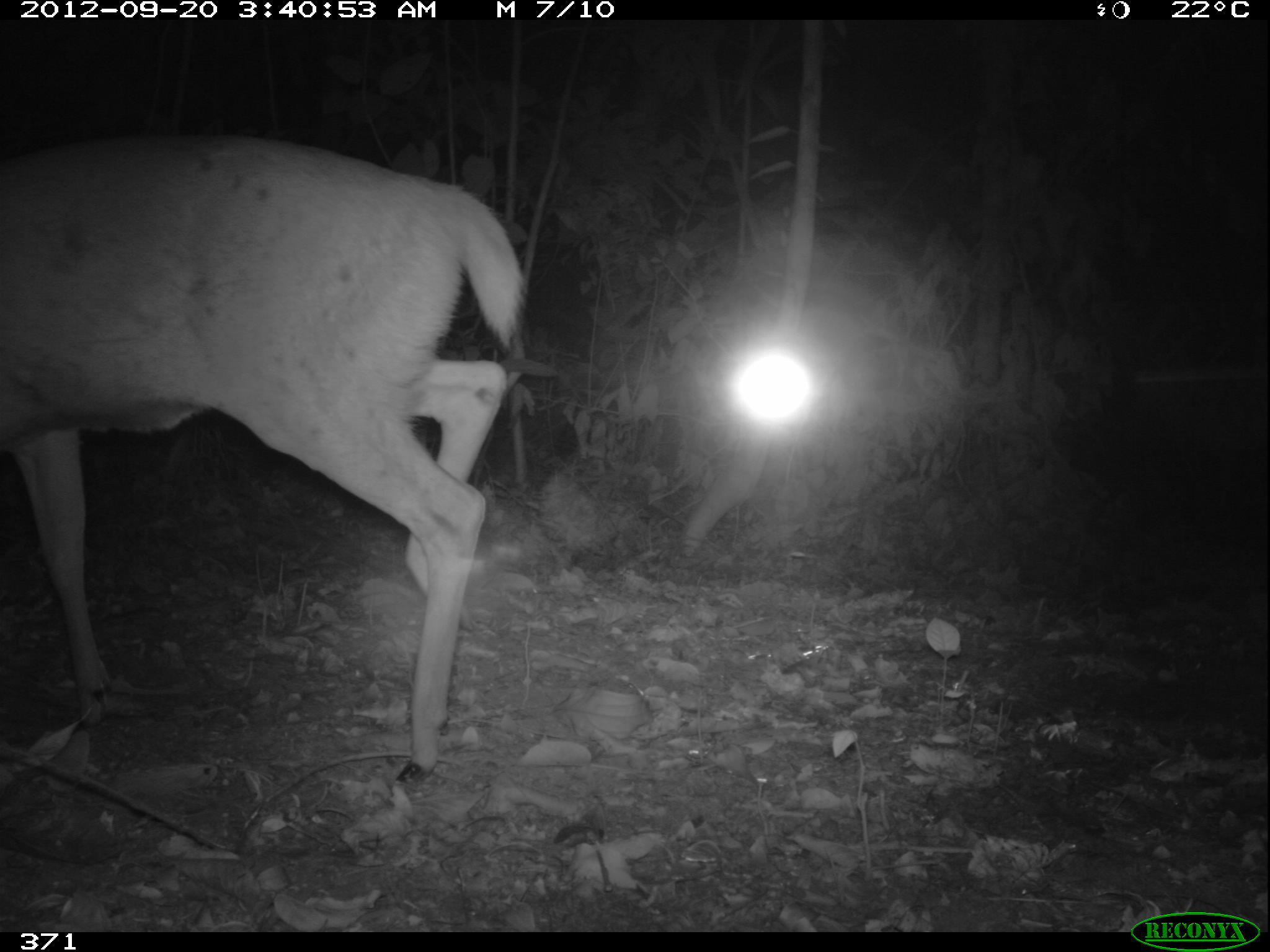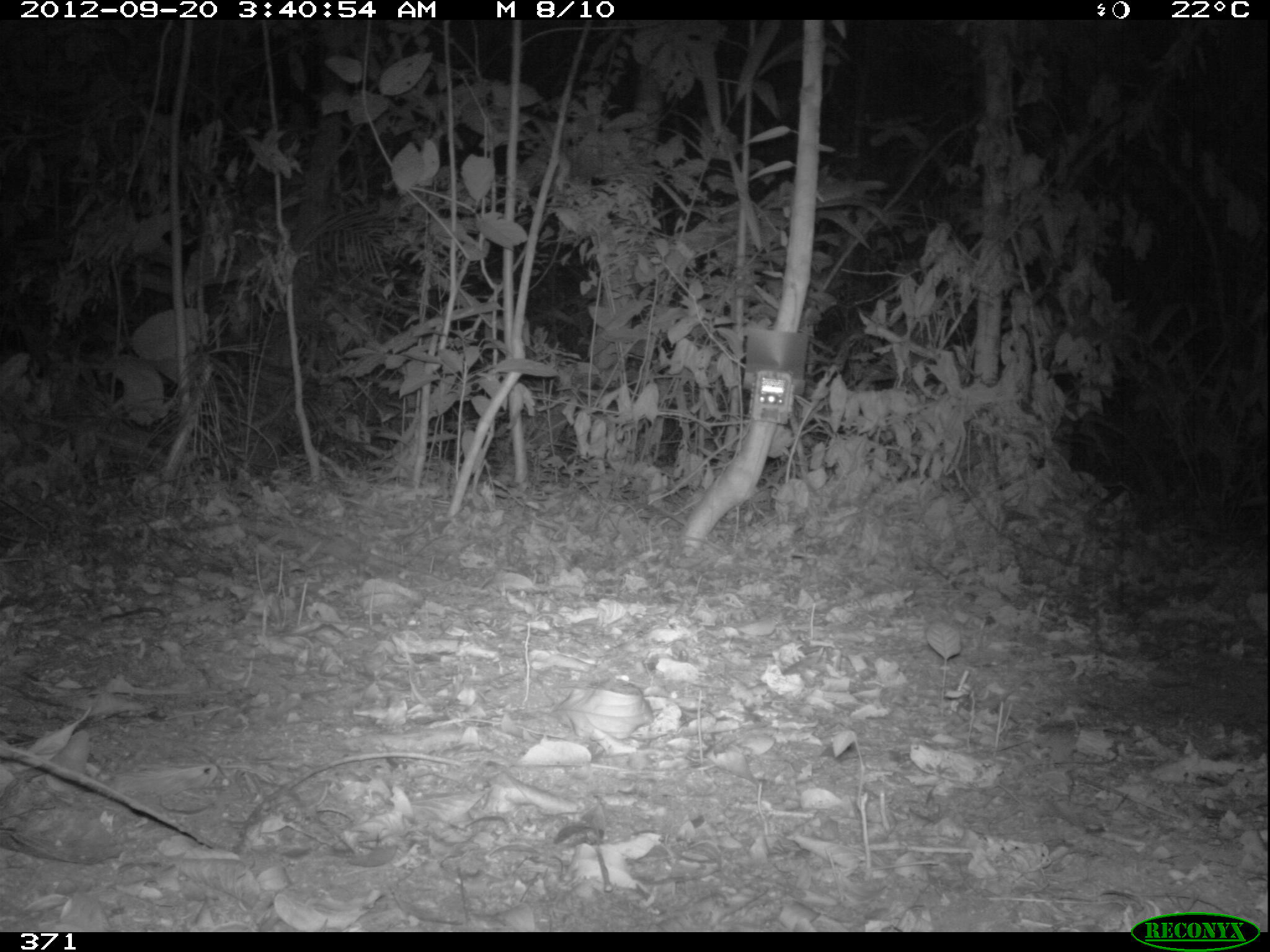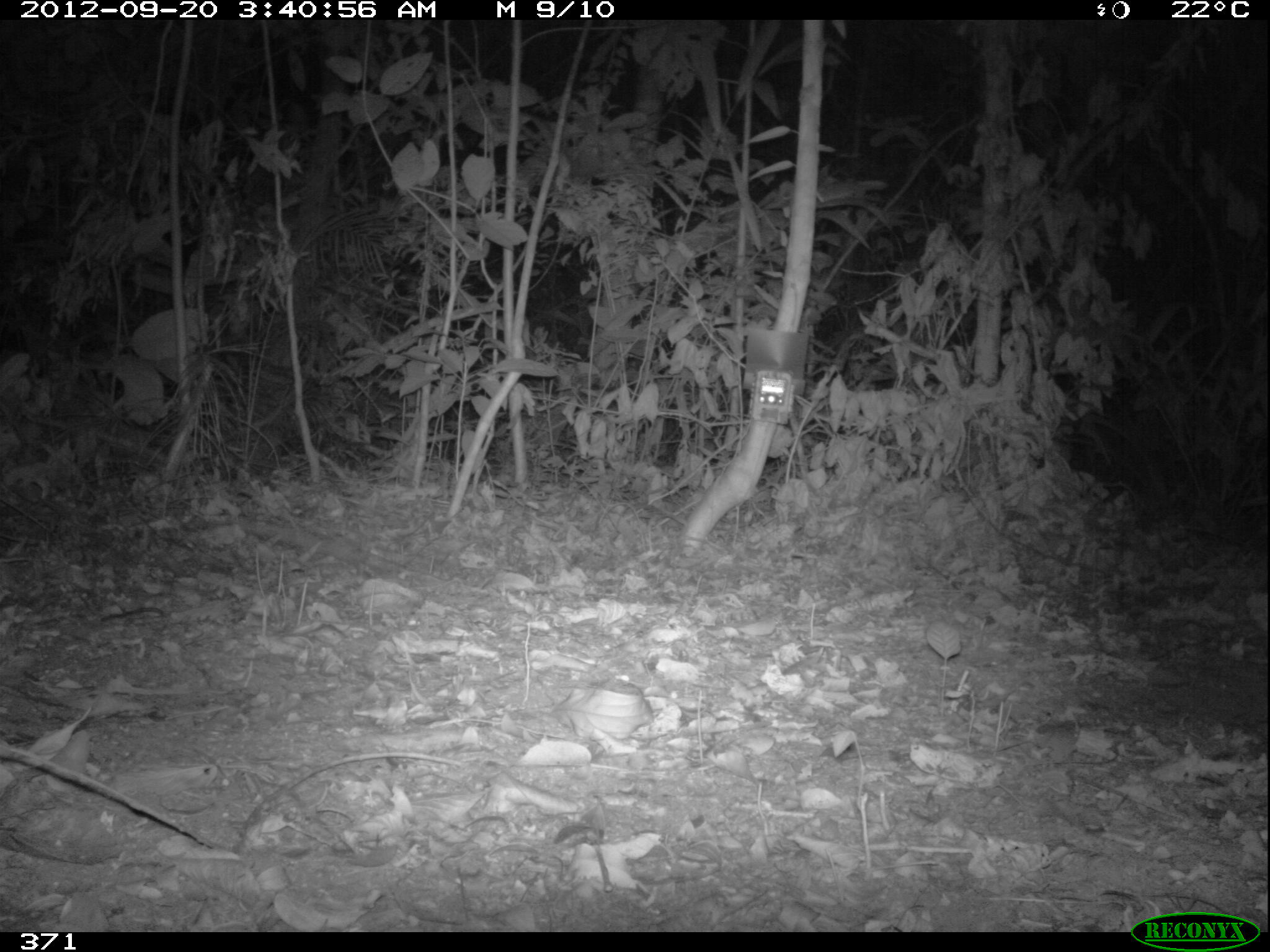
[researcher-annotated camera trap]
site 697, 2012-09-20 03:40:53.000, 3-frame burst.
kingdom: Animalia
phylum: Chordata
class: Mammalia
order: Artiodactyla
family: Cervidae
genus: Mazama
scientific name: Mazama americana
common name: red brocket